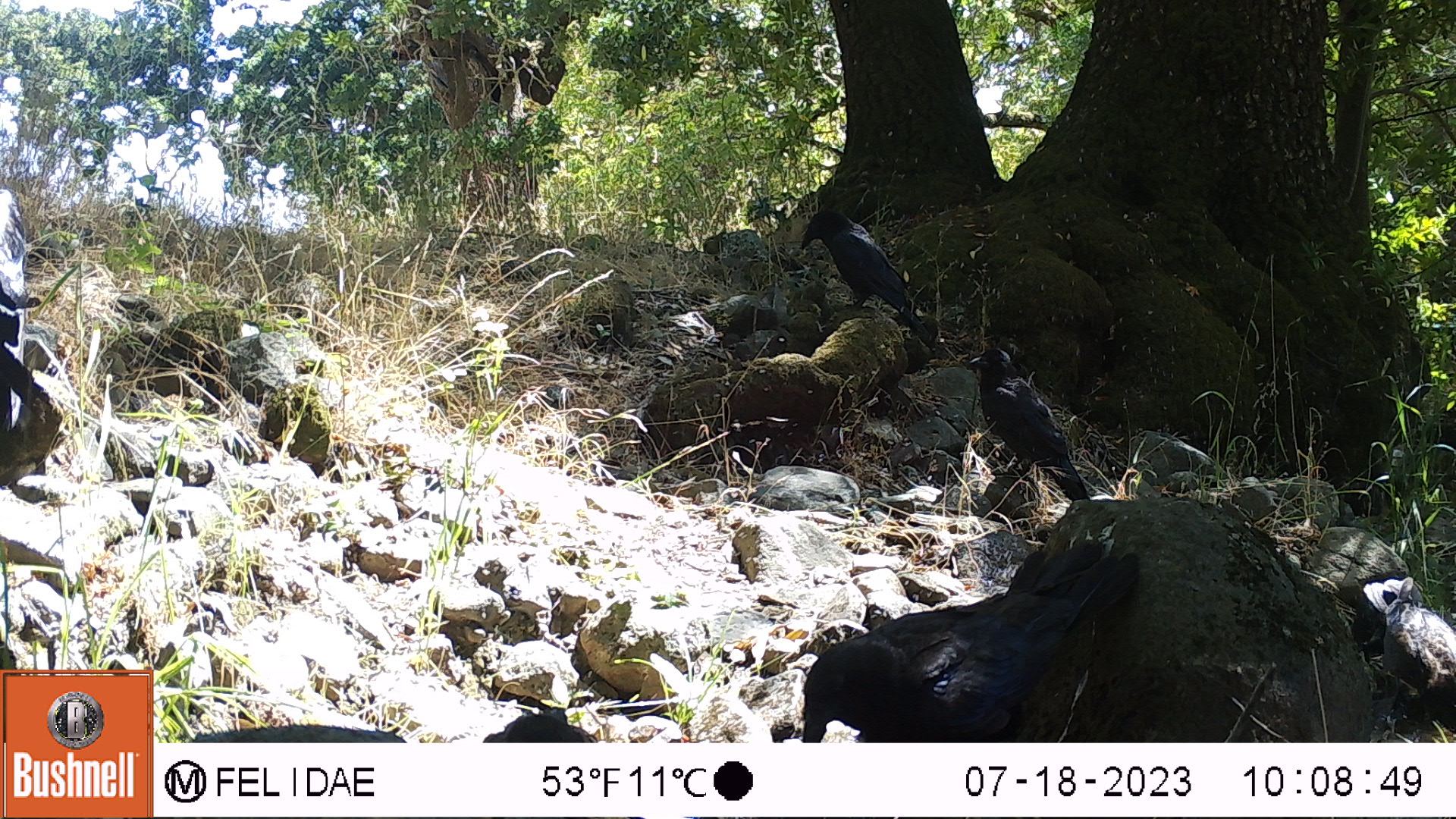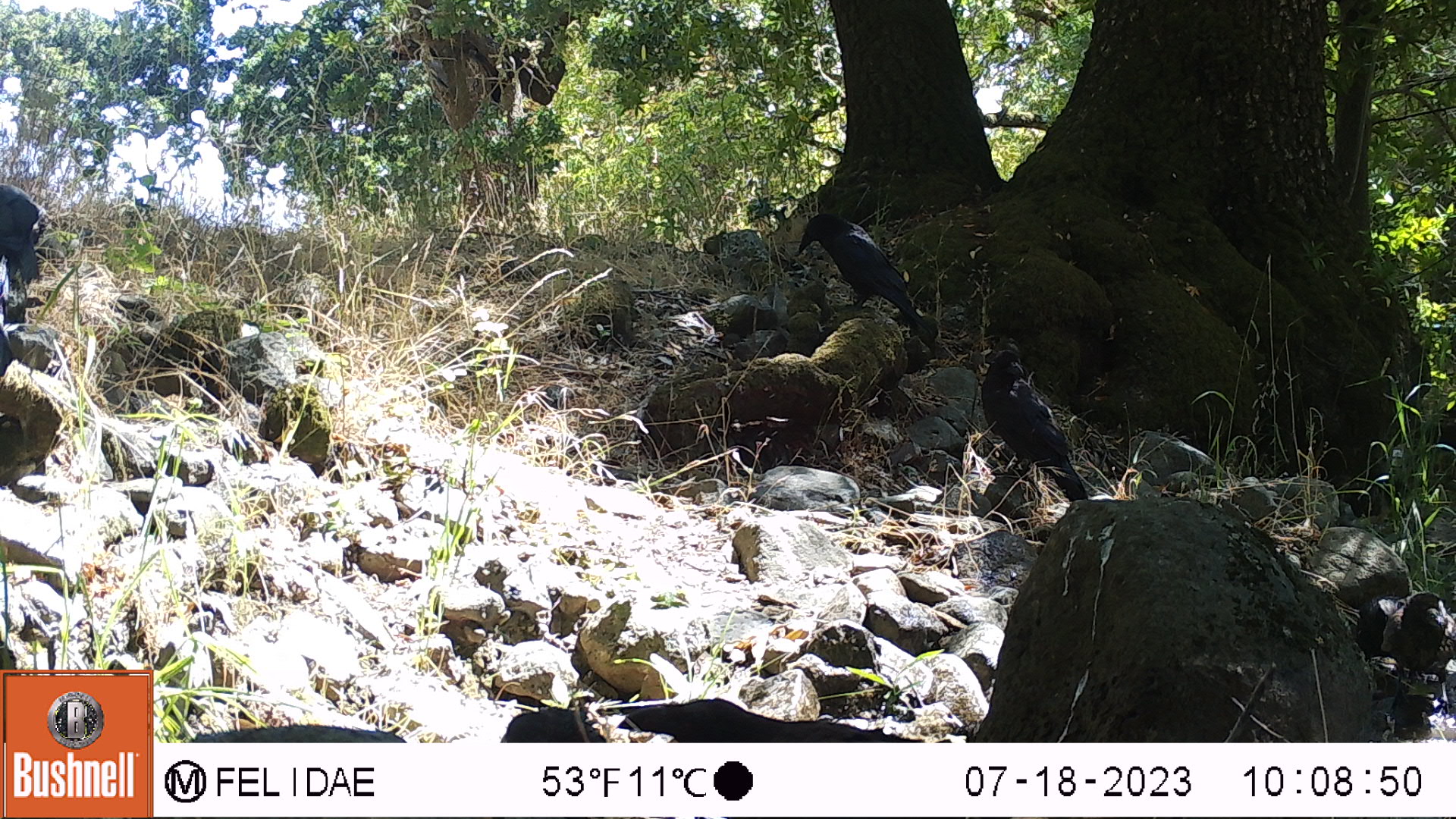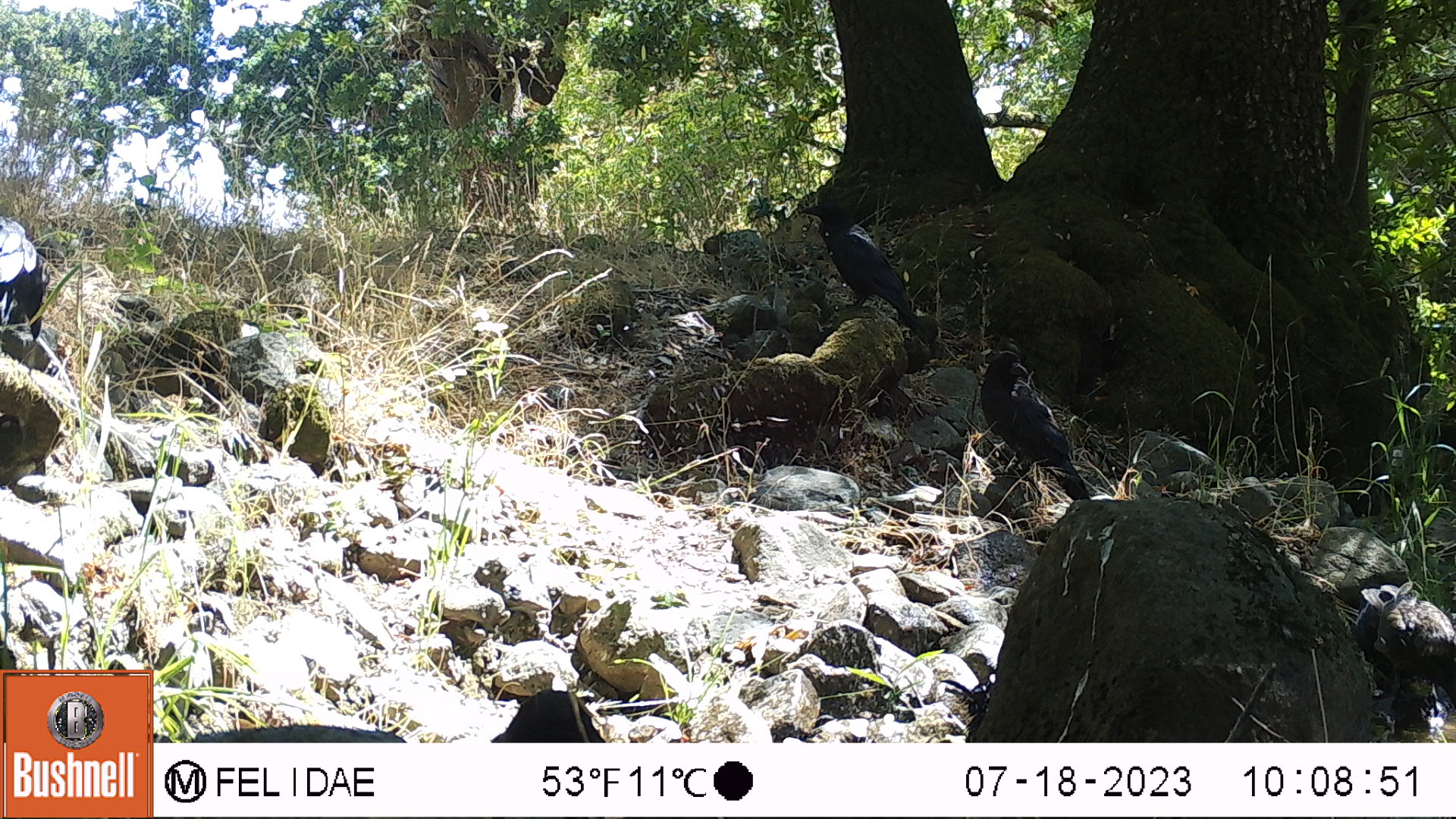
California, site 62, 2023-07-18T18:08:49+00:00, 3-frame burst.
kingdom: Animalia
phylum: Chordata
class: Aves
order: Passeriformes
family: Corvidae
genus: Corvus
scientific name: Corvus brachyrhynchos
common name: american crow